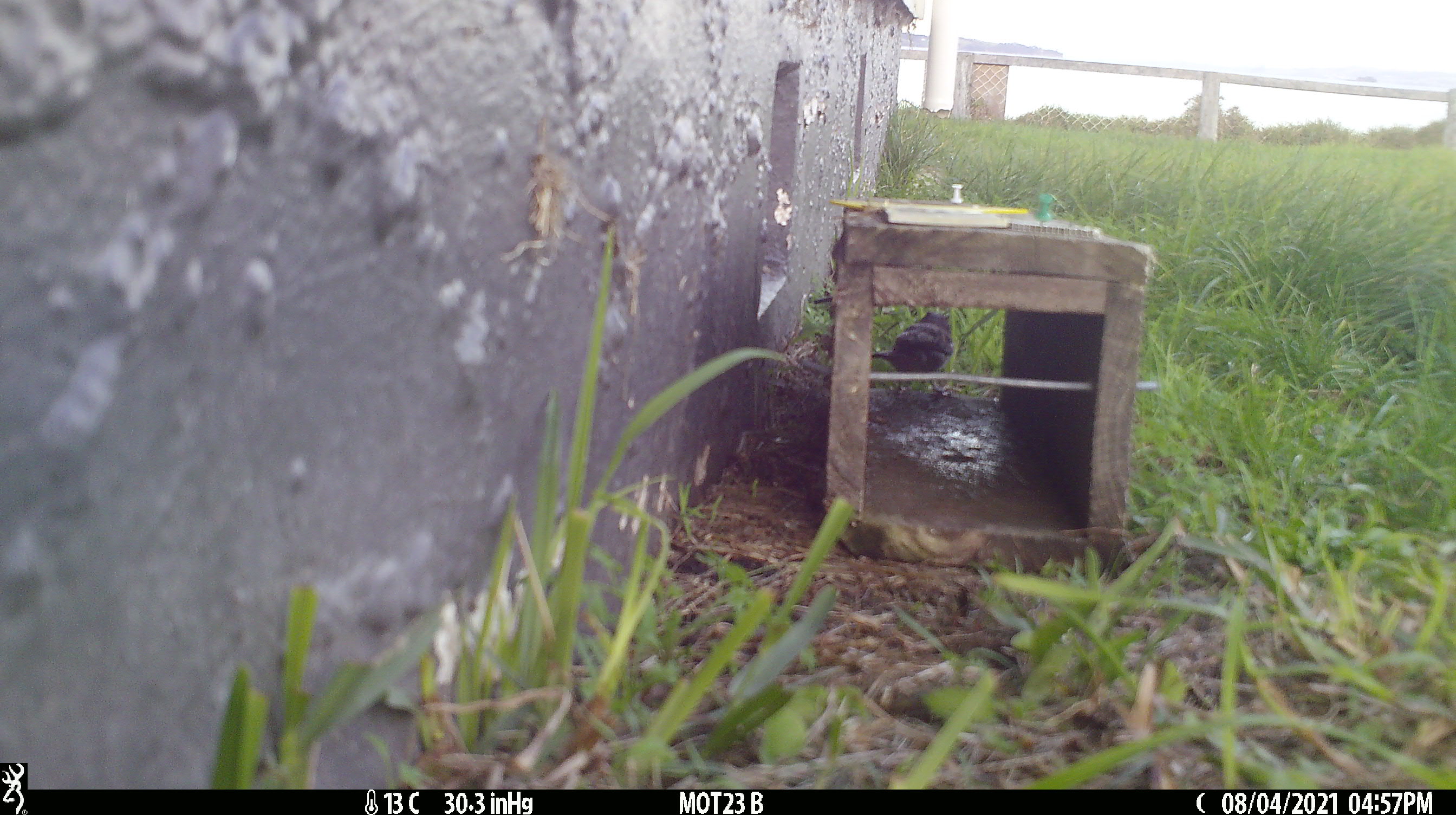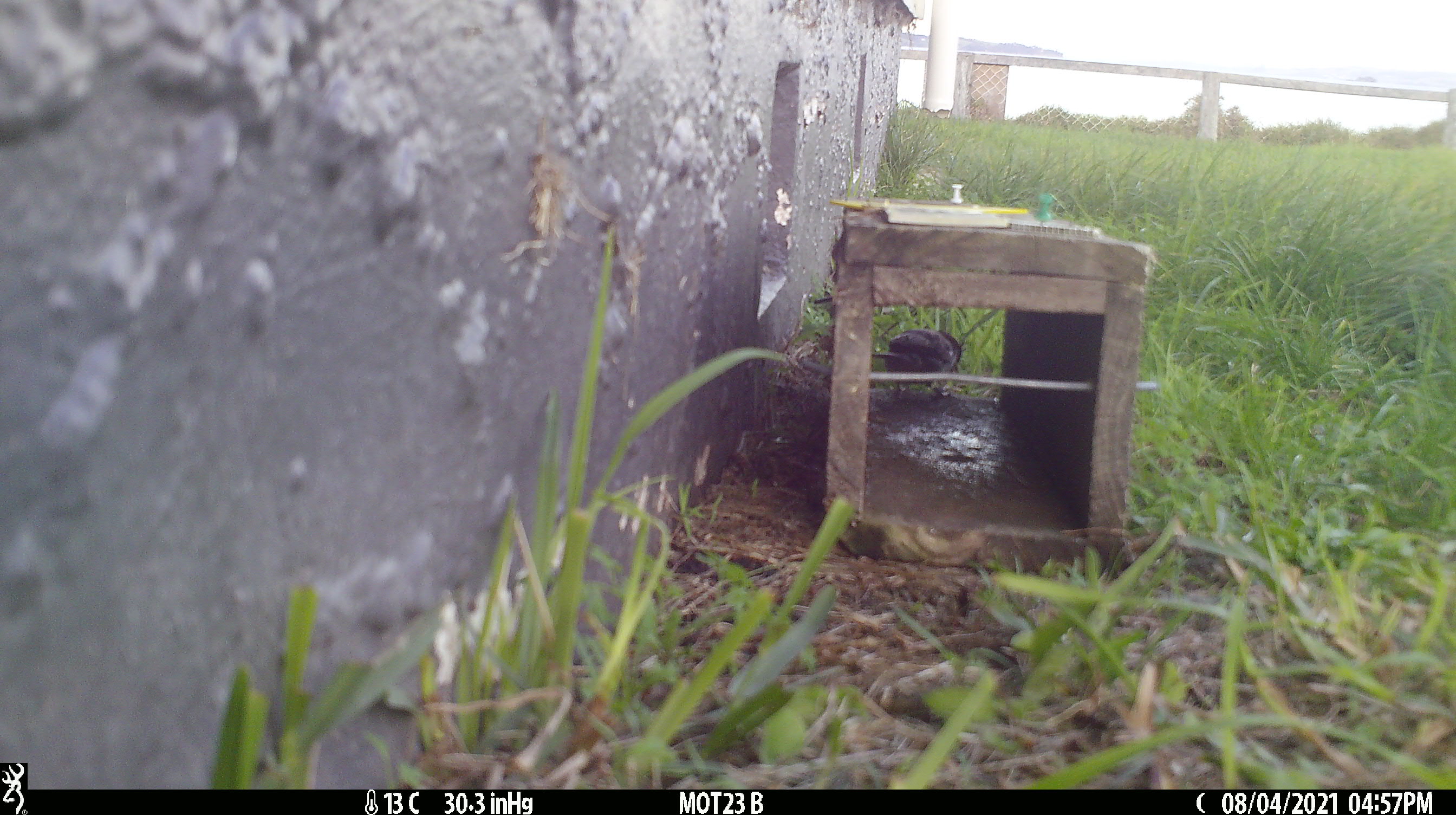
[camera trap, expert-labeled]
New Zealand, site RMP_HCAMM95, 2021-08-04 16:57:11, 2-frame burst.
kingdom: Animalia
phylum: Chordata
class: Aves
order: Passeriformes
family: Passeridae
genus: Passer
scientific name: Passer domesticus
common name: house sparrow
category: sparrow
Sparrow (house sparrow) (Passer domesticus).